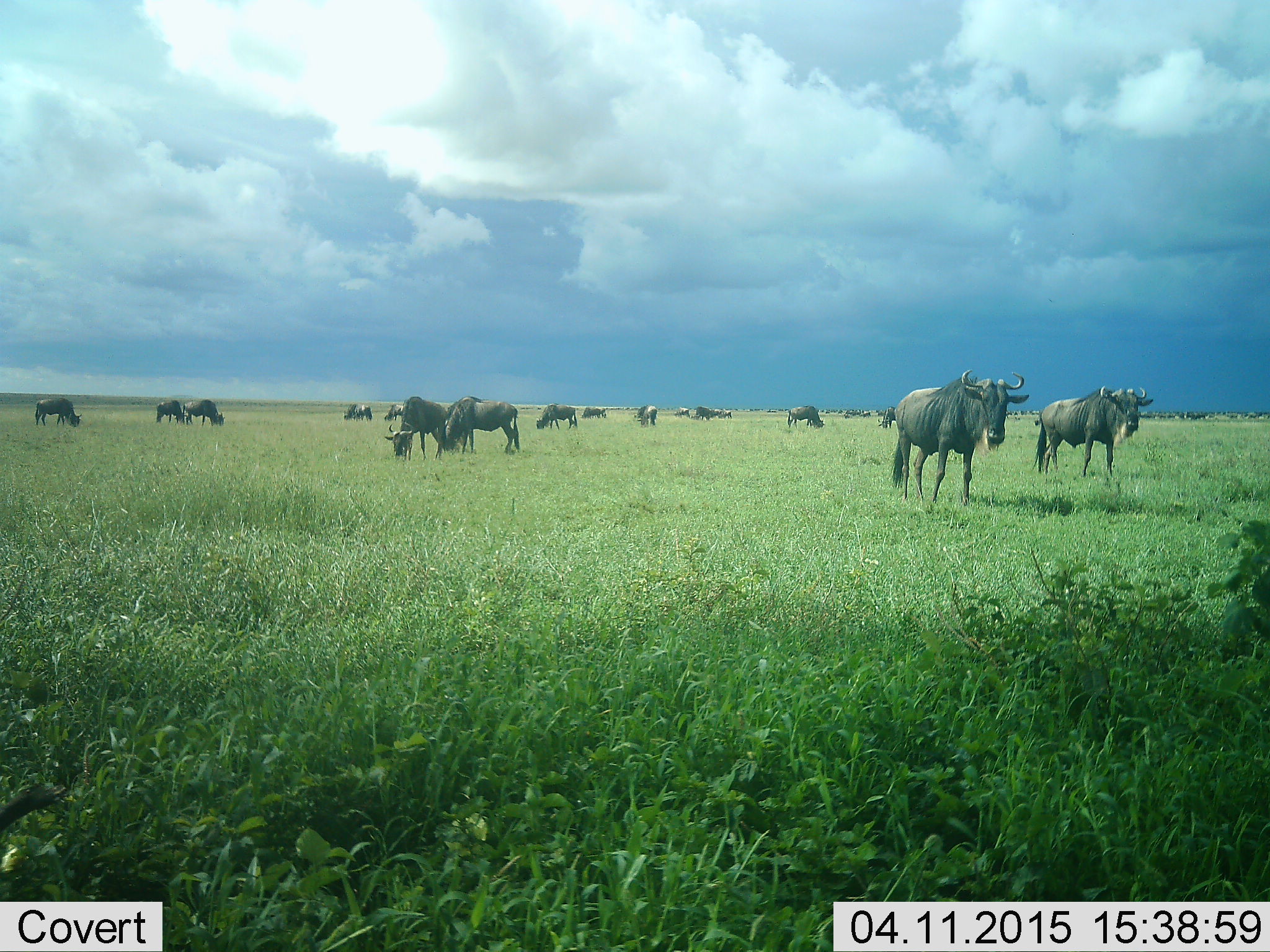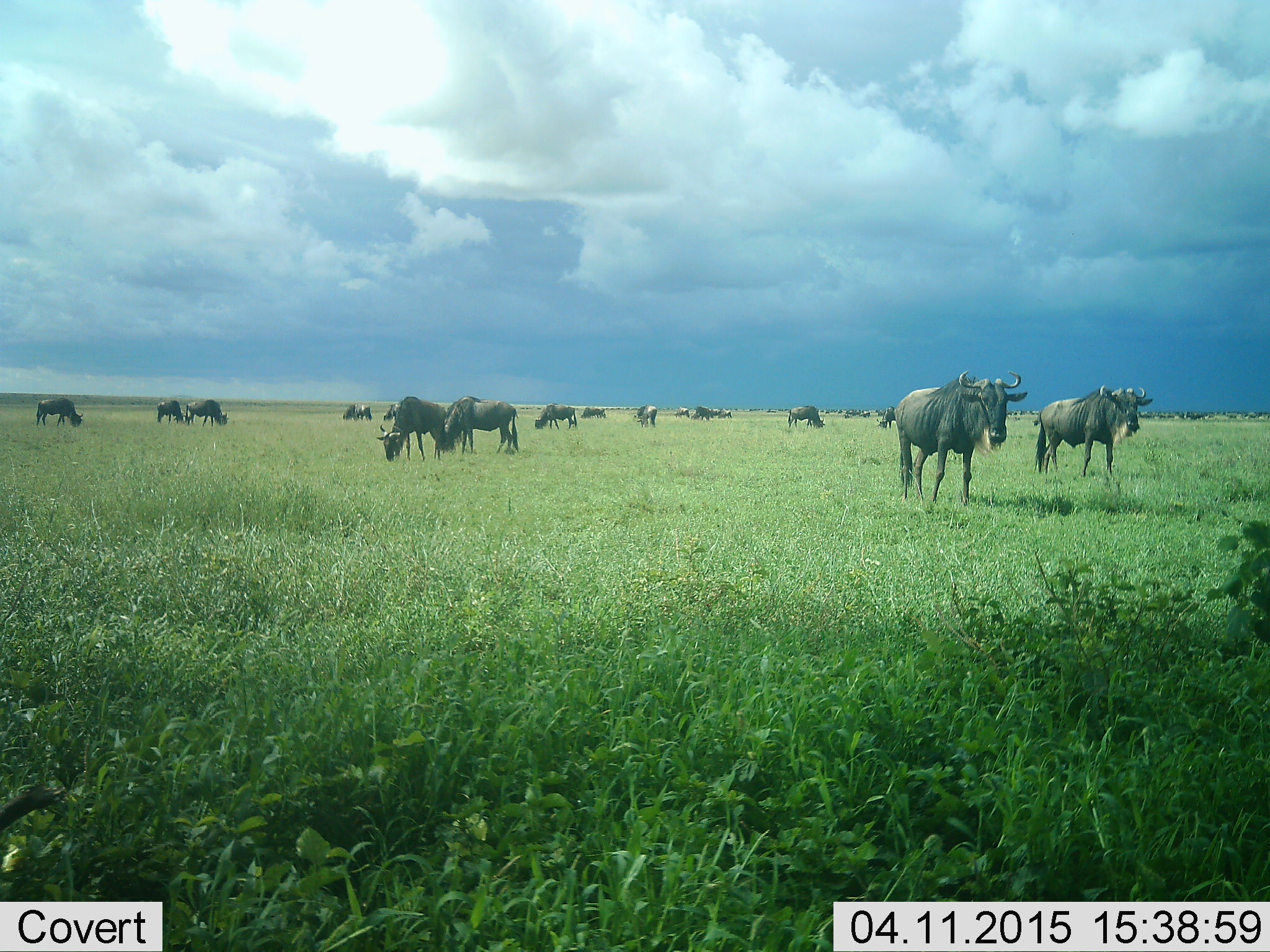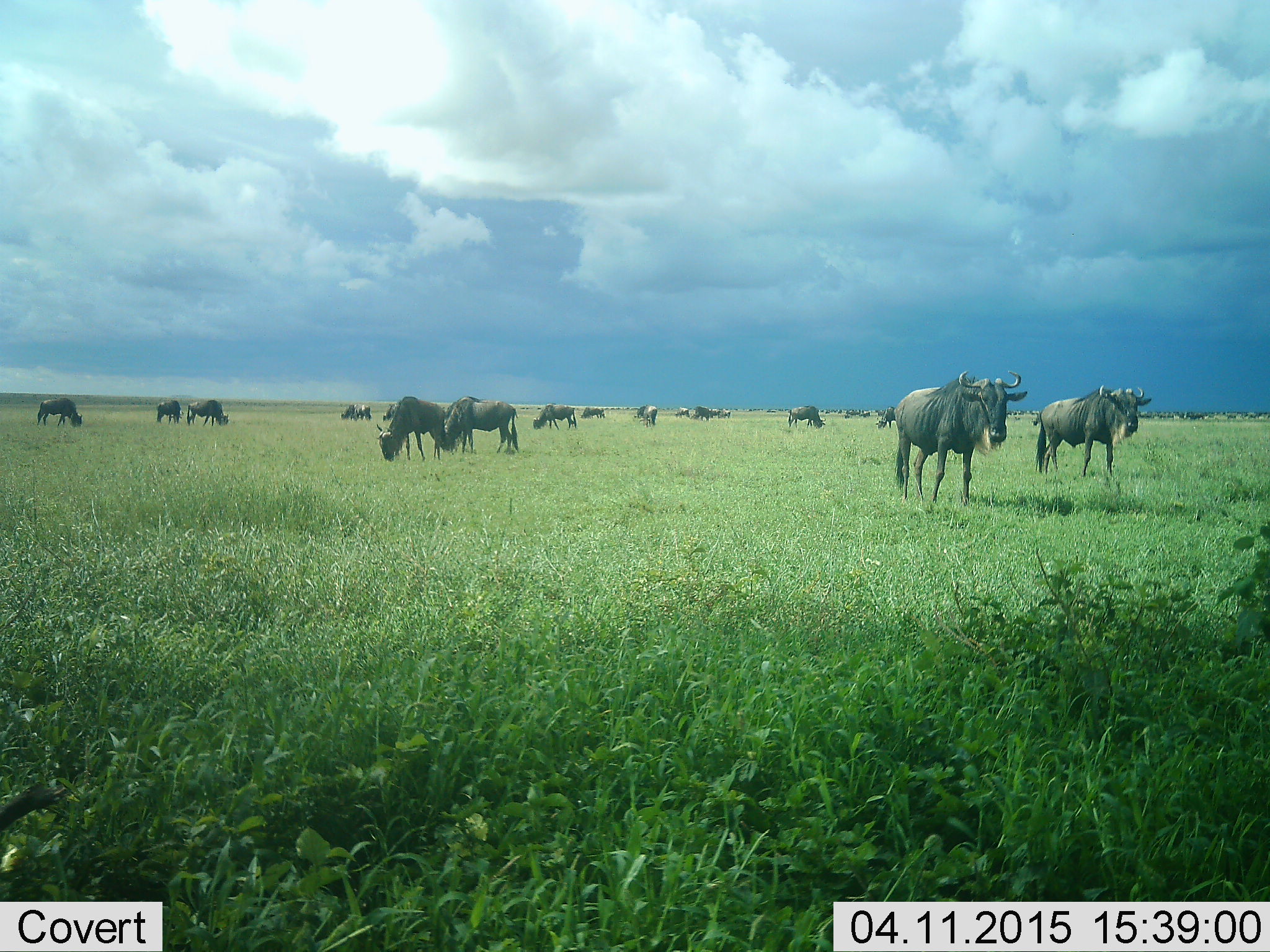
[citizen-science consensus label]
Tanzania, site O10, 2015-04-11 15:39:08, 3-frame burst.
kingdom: Animalia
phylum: Chordata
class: Mammalia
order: Artiodactyla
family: Bovidae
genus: Connochaetes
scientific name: Connochaetes taurinus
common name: blue wildebeest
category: wildebeest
Wildebeest (blue wildebeest) (Connochaetes taurinus), count 11-50. Behavior (volunteer vote fractions): standing 80%, resting 10%, moving 40%, interacting 0%. Young present (vote fraction): 0%. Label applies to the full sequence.